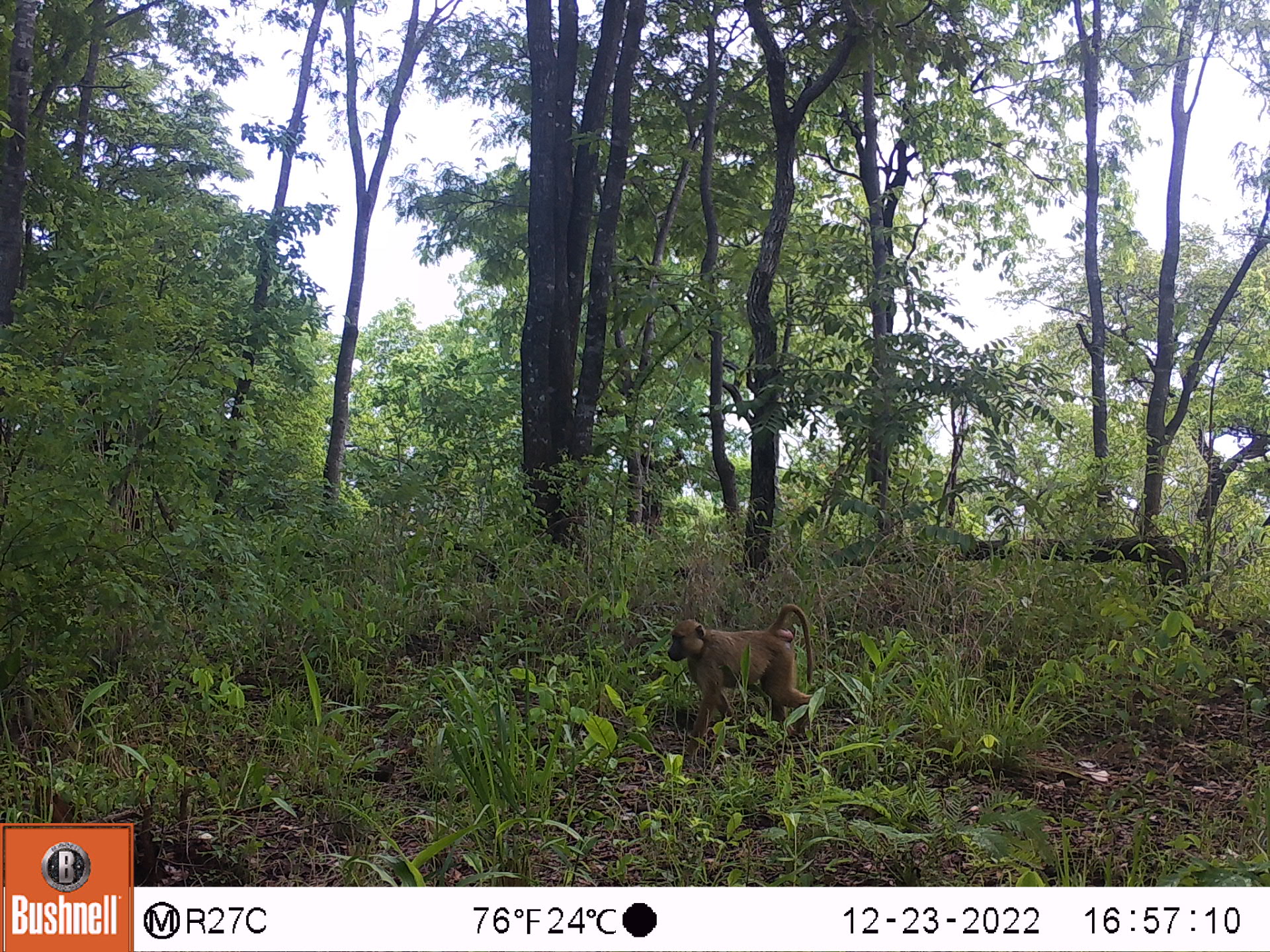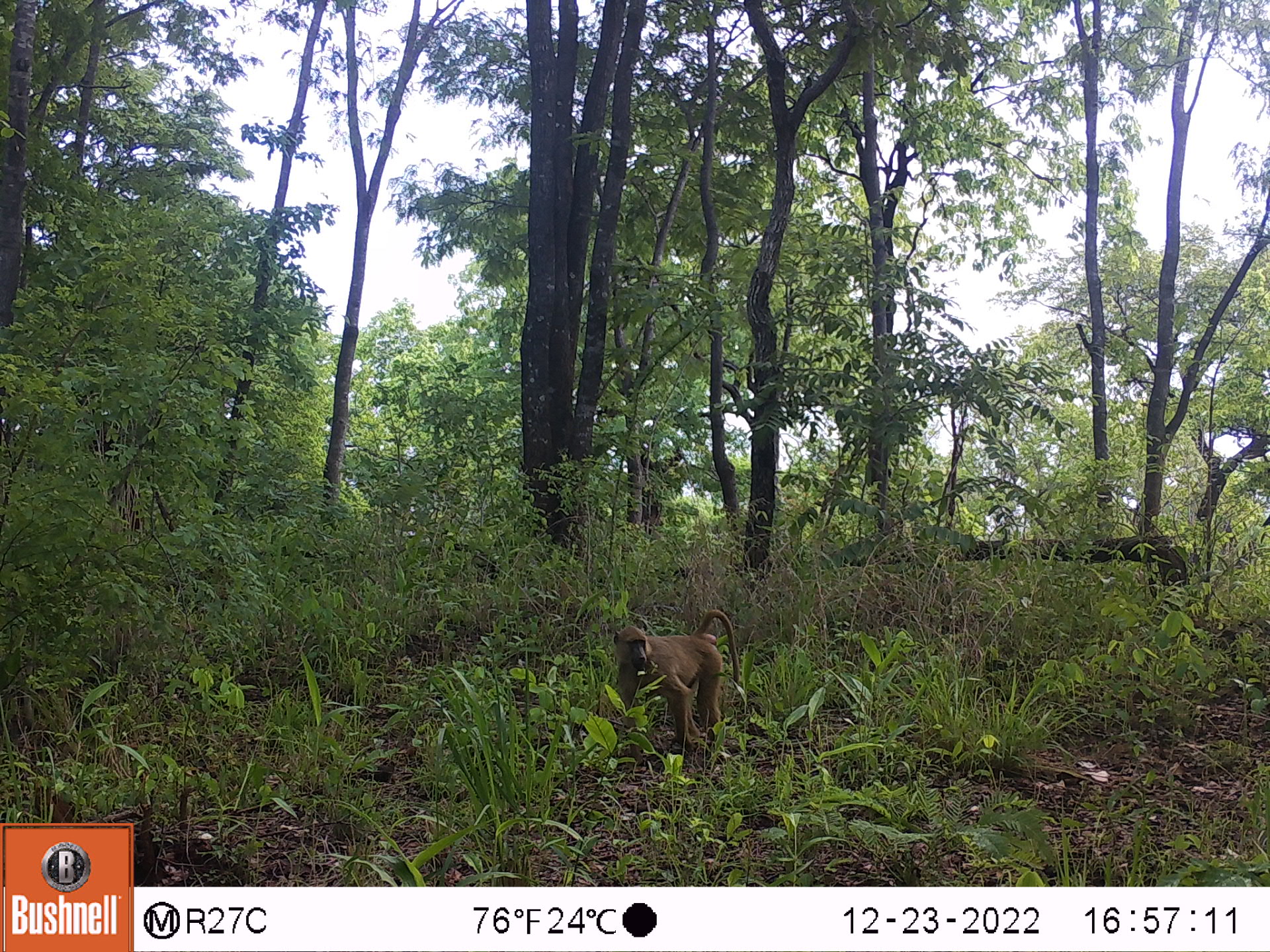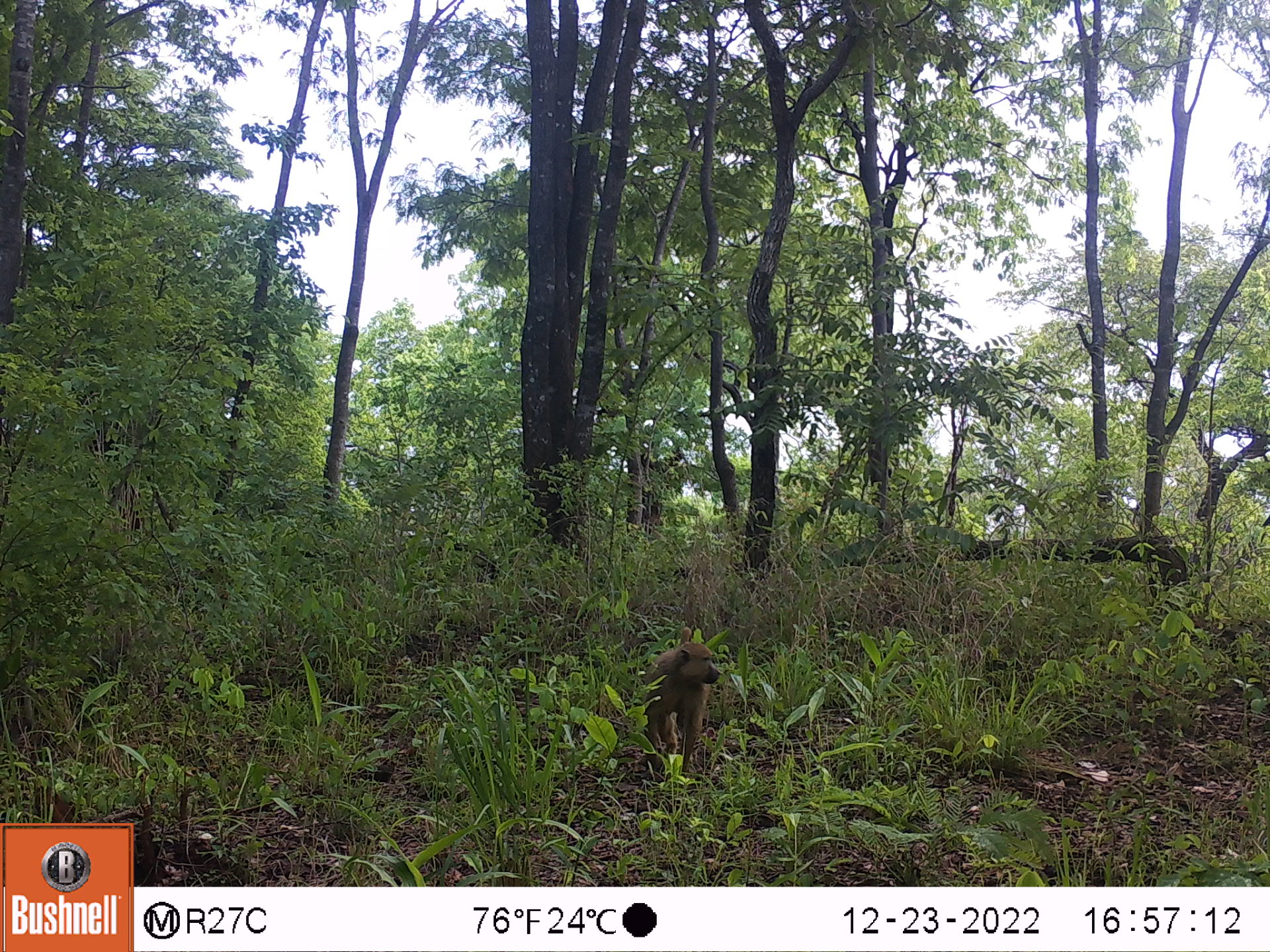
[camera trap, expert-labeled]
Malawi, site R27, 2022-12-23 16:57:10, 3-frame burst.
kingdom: Animalia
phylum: Chordata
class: Mammalia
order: Primates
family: Cercopithecidae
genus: Papio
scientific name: Papio cynocephalus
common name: yellow baboon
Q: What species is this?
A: Yellow baboon (Papio cynocephalus).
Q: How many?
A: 1.